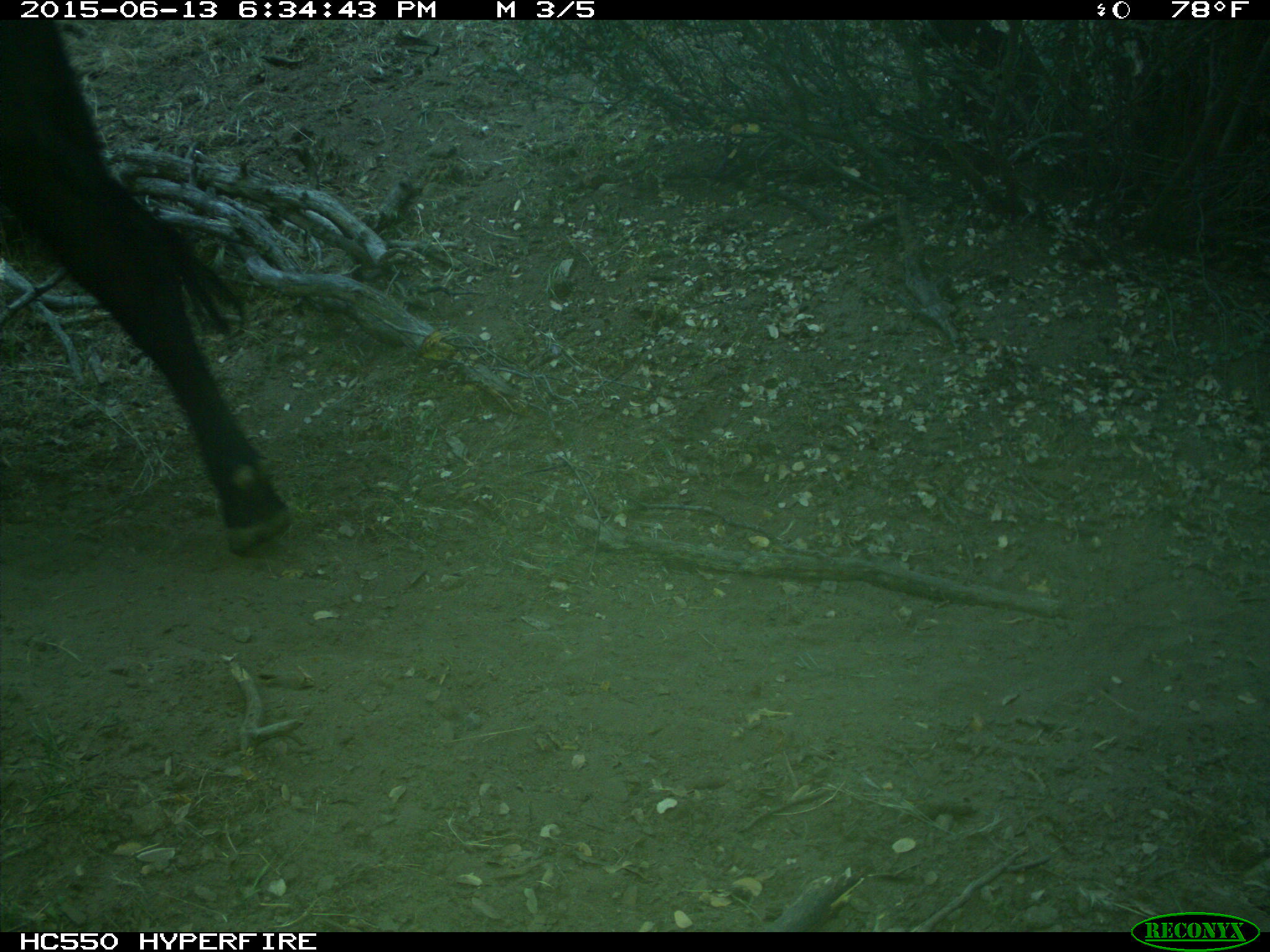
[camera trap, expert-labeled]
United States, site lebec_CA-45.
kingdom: Animalia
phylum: Chordata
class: Mammalia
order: Artiodactyla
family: Bovidae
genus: Bos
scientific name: Bos taurus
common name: domestic cow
Bos taurus (domestic cow).